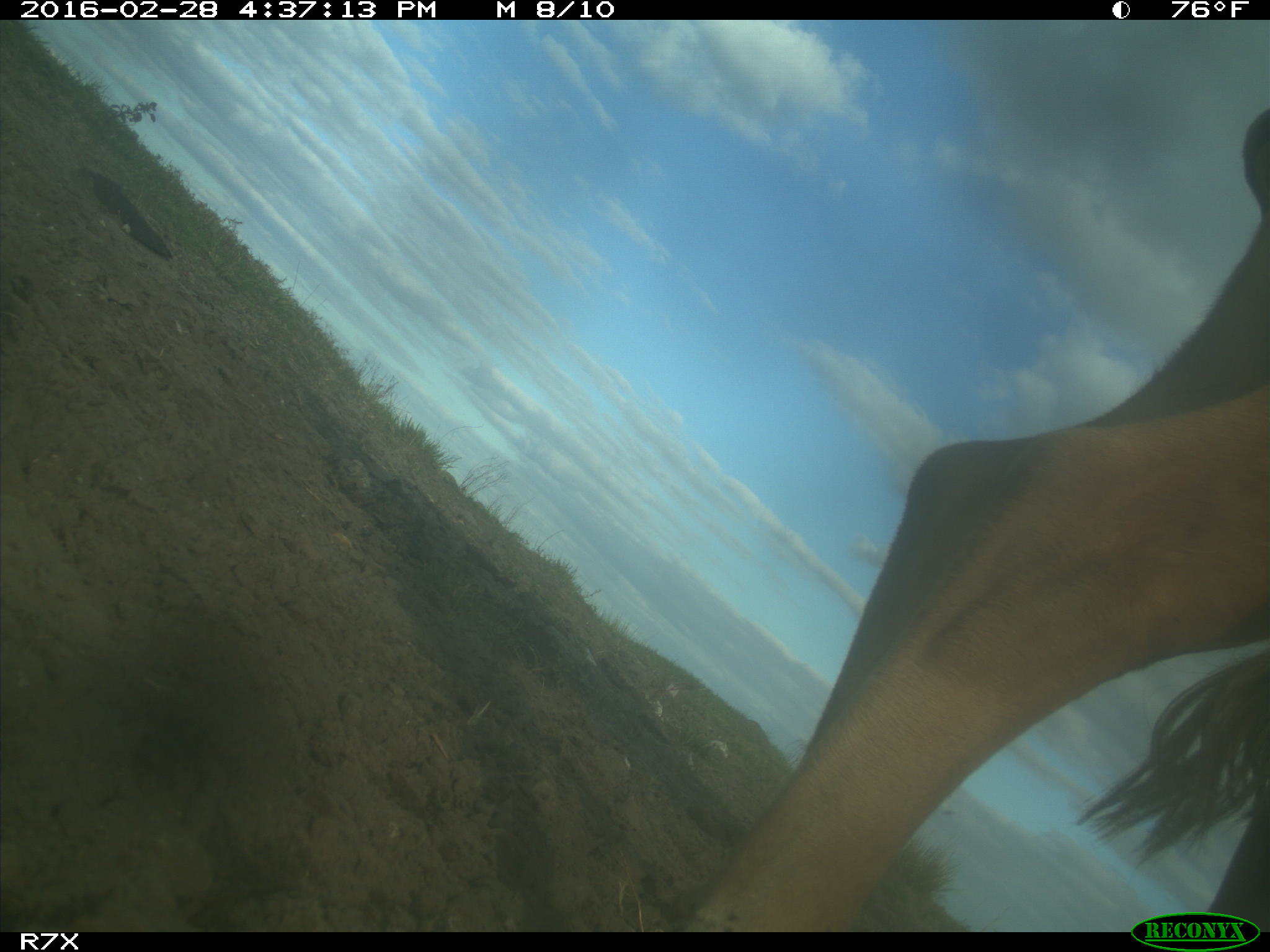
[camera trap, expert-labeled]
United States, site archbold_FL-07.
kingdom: Animalia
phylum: Chordata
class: Mammalia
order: Artiodactyla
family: Bovidae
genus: Bos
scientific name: Bos taurus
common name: domestic cow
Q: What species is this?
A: Bos taurus (domestic cow).